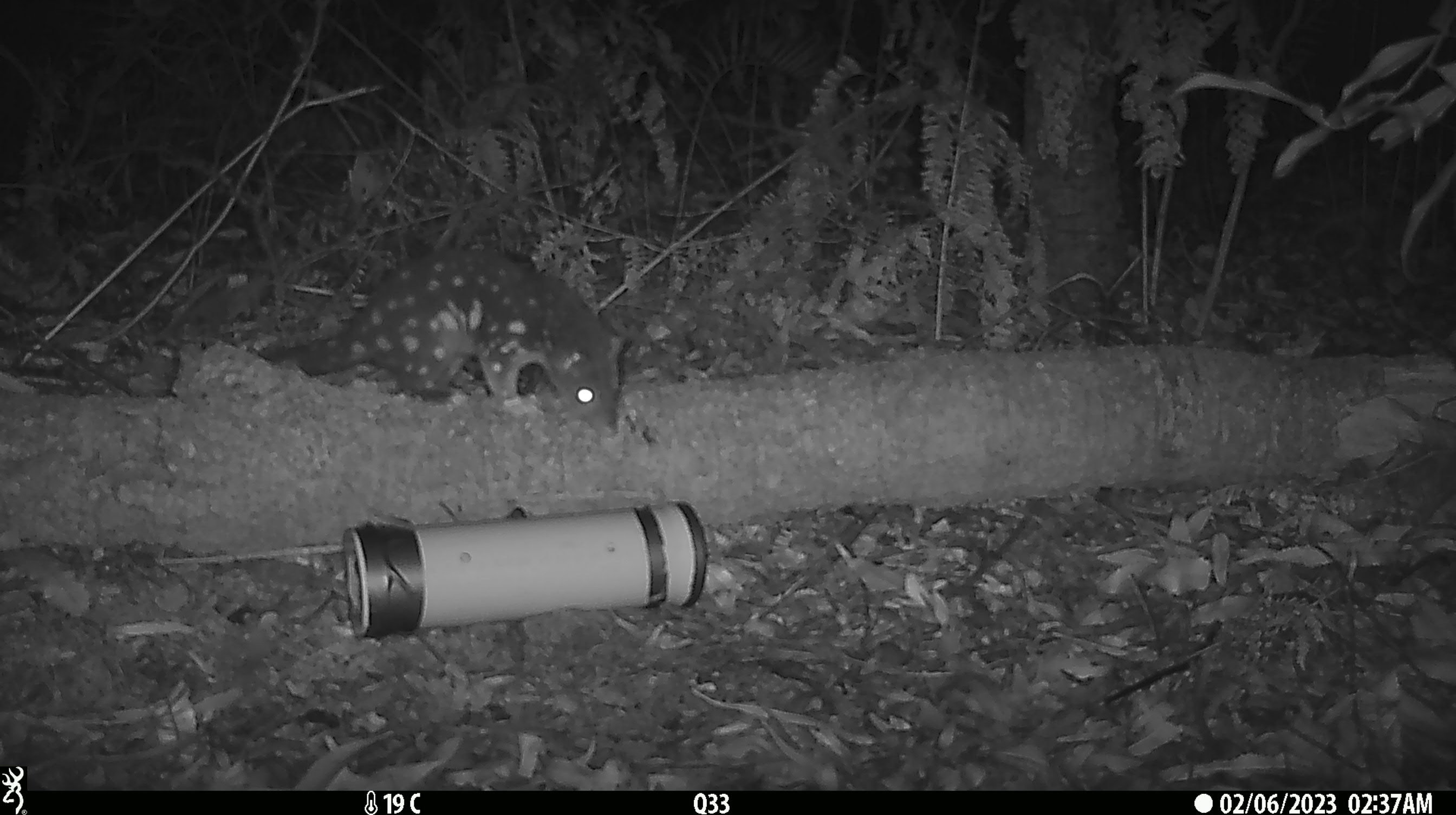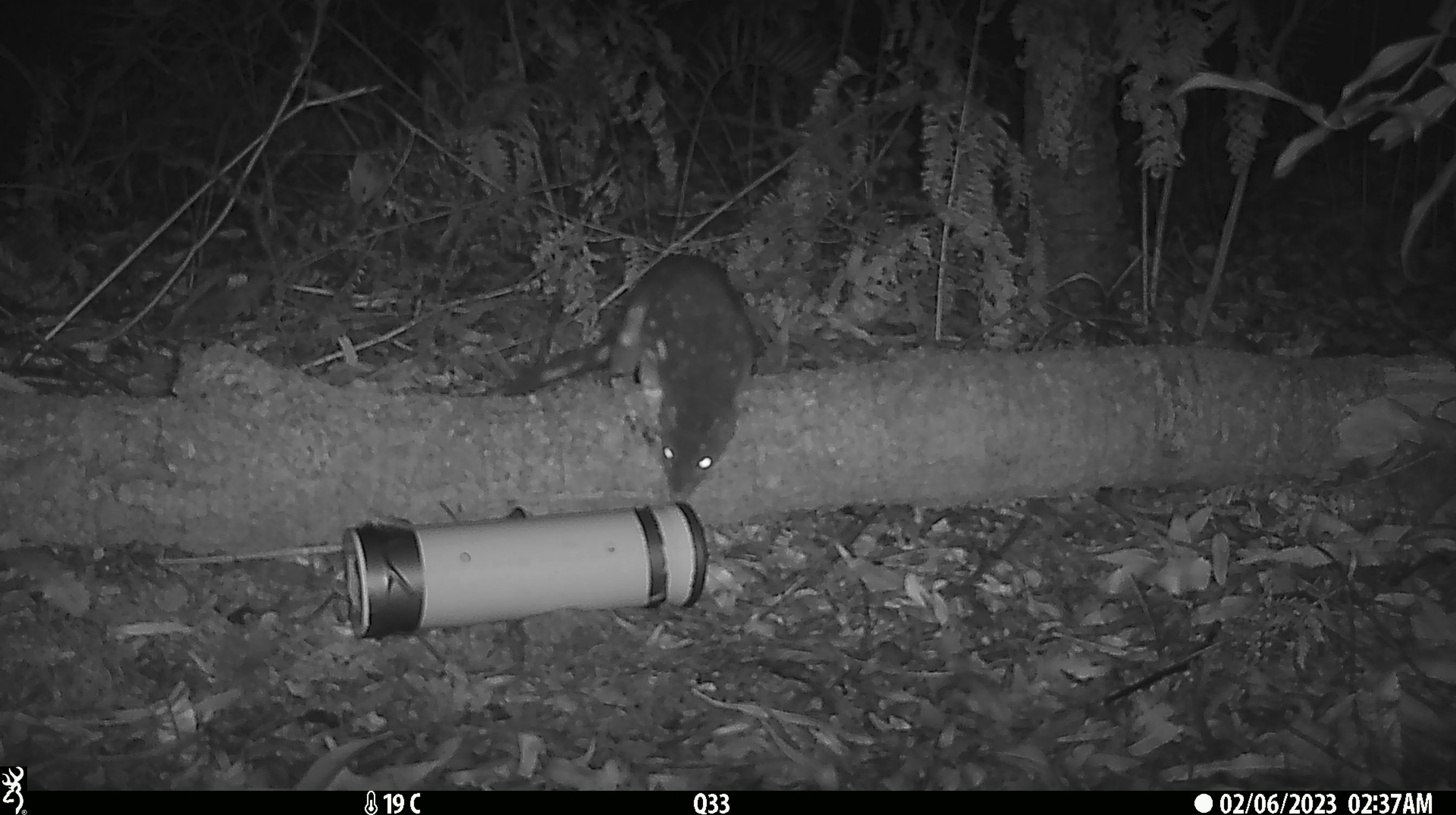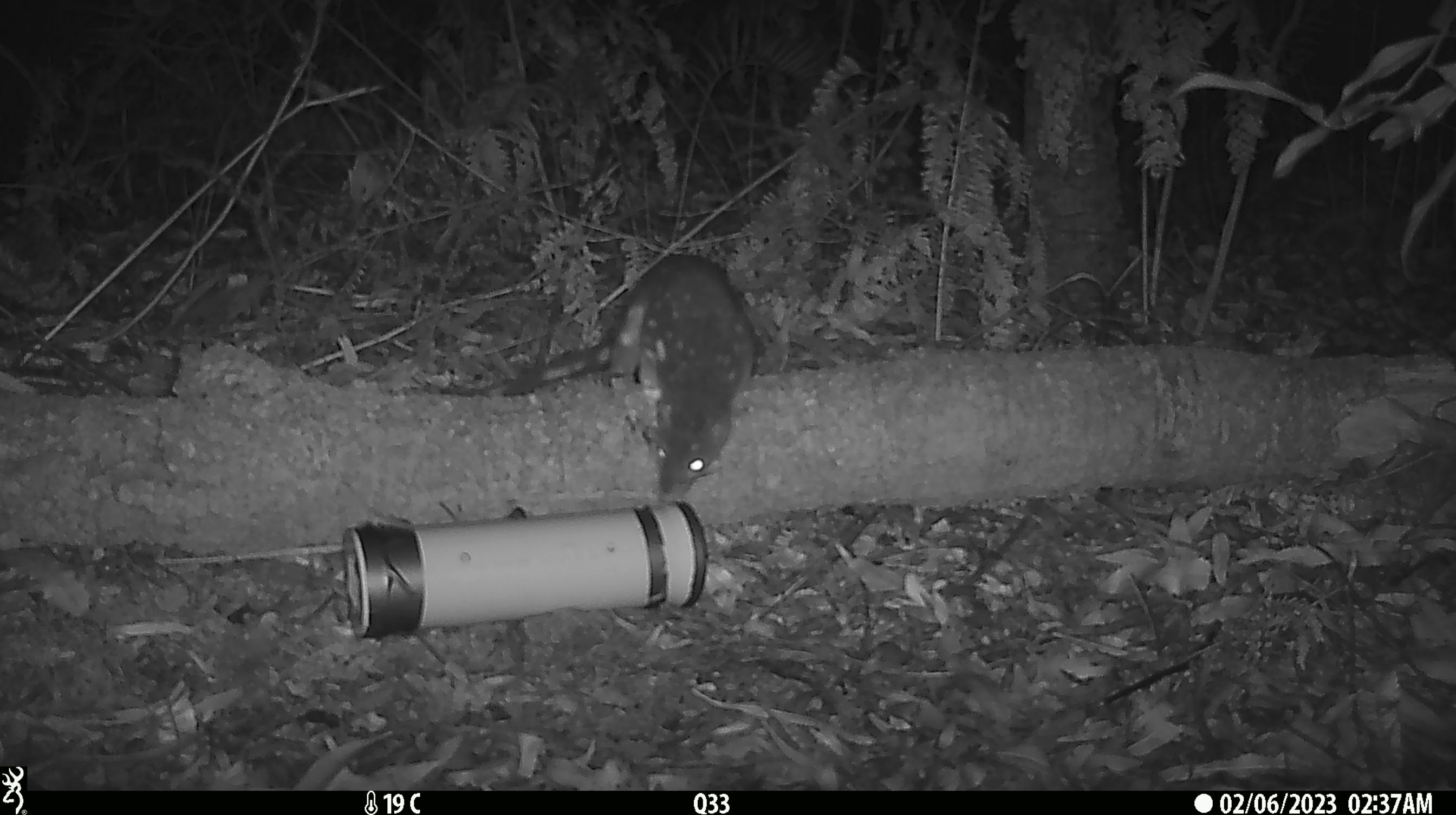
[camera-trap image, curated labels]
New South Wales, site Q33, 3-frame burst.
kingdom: Animalia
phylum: Chordata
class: Mammalia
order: Dasyuromorphia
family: Dasyuridae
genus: Dasyurus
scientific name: Dasyurus maculatus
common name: spotted-tailed quoll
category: quoll